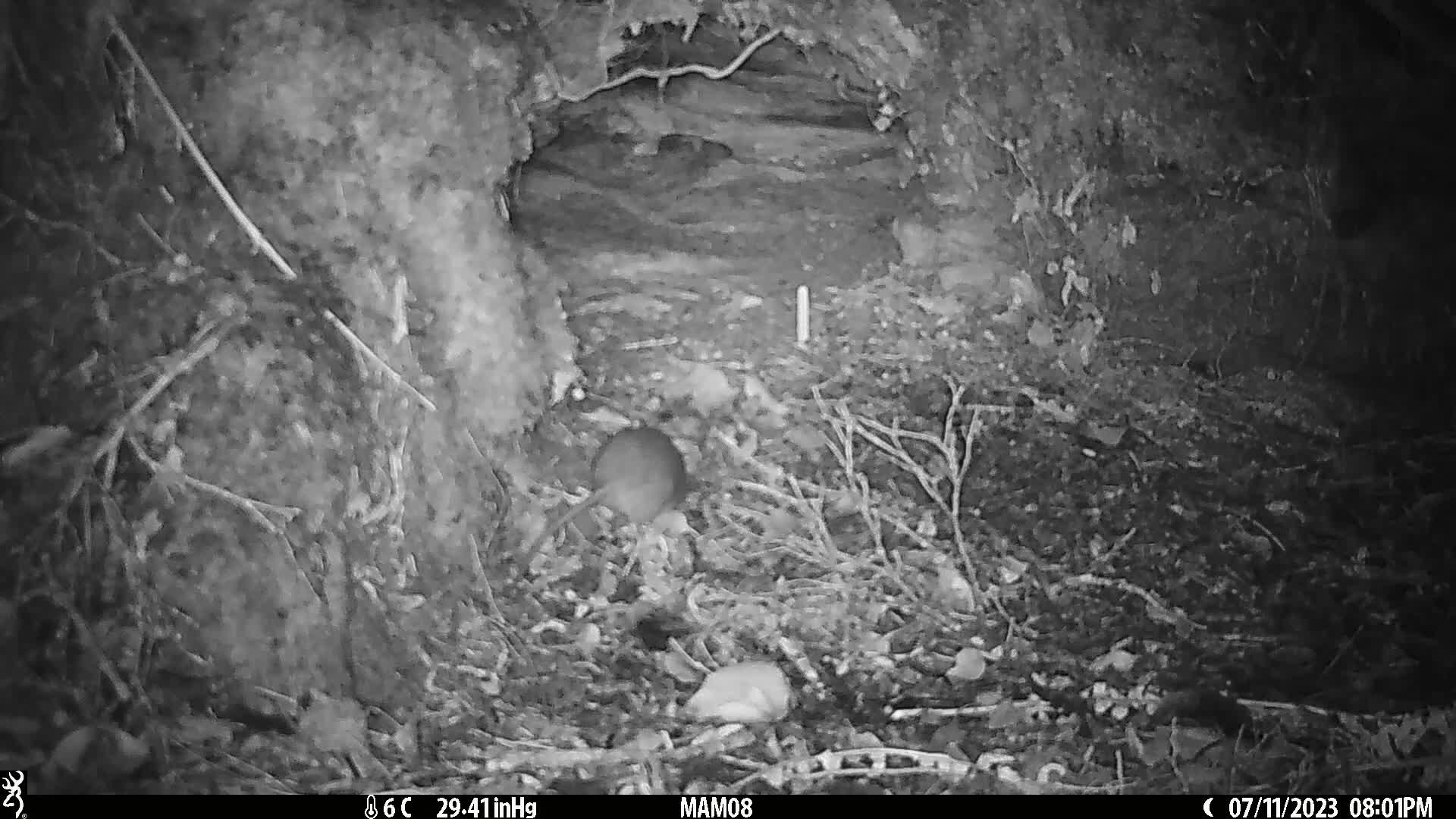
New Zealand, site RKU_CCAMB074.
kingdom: Animalia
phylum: Chordata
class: Mammalia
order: Rodentia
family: Muridae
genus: Rattus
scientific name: Rattus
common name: rat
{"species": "rat (Rattus)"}